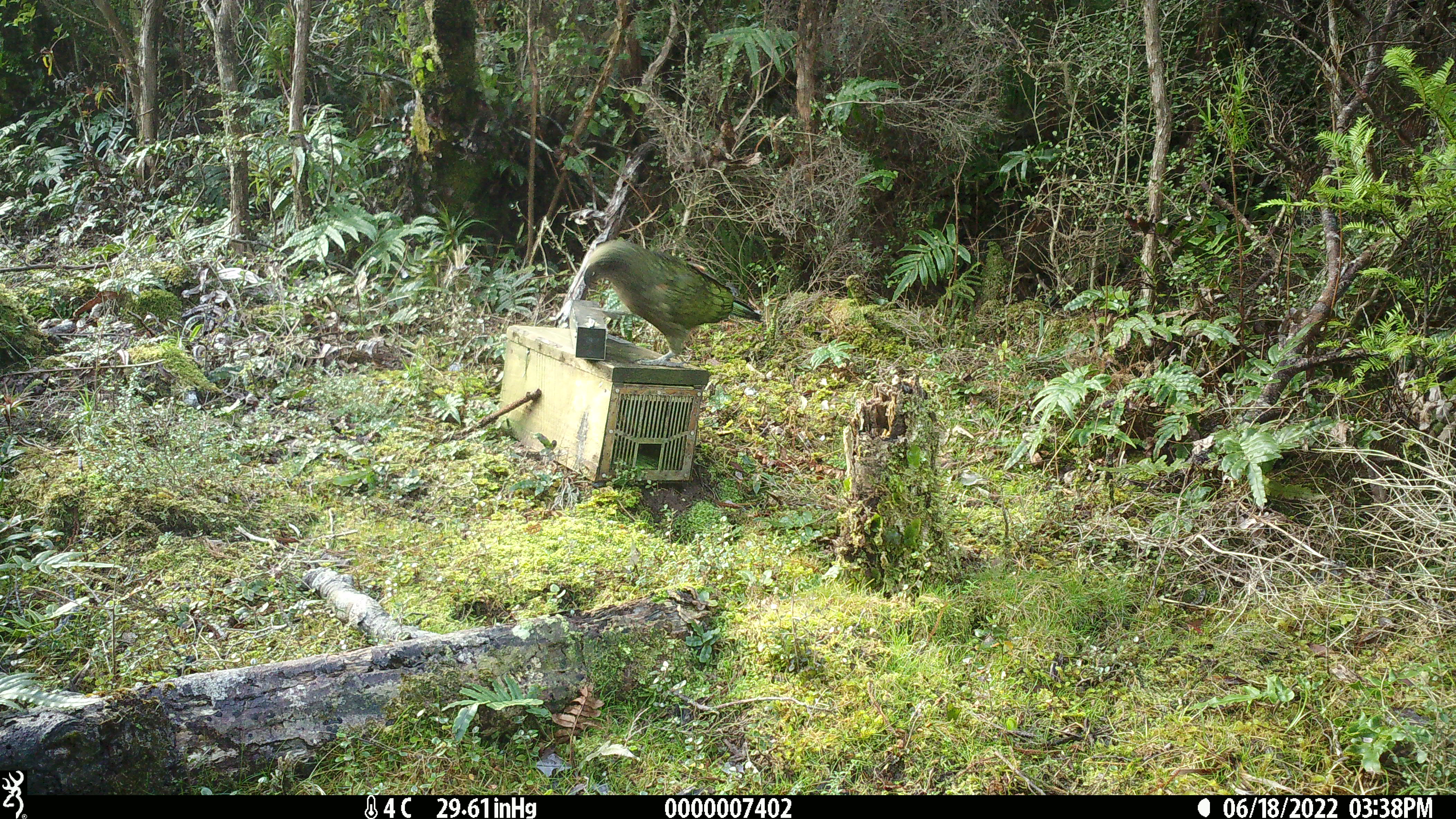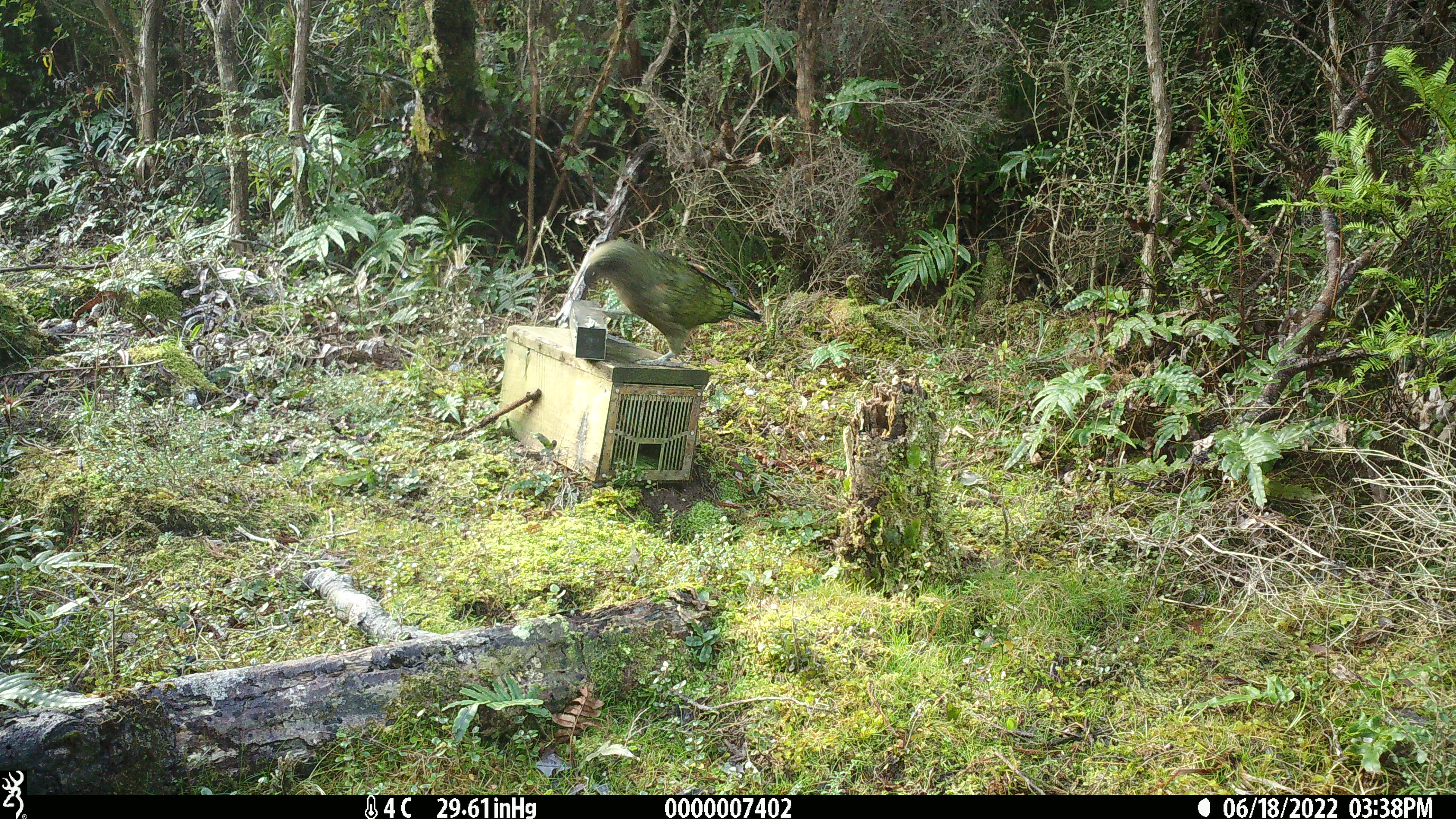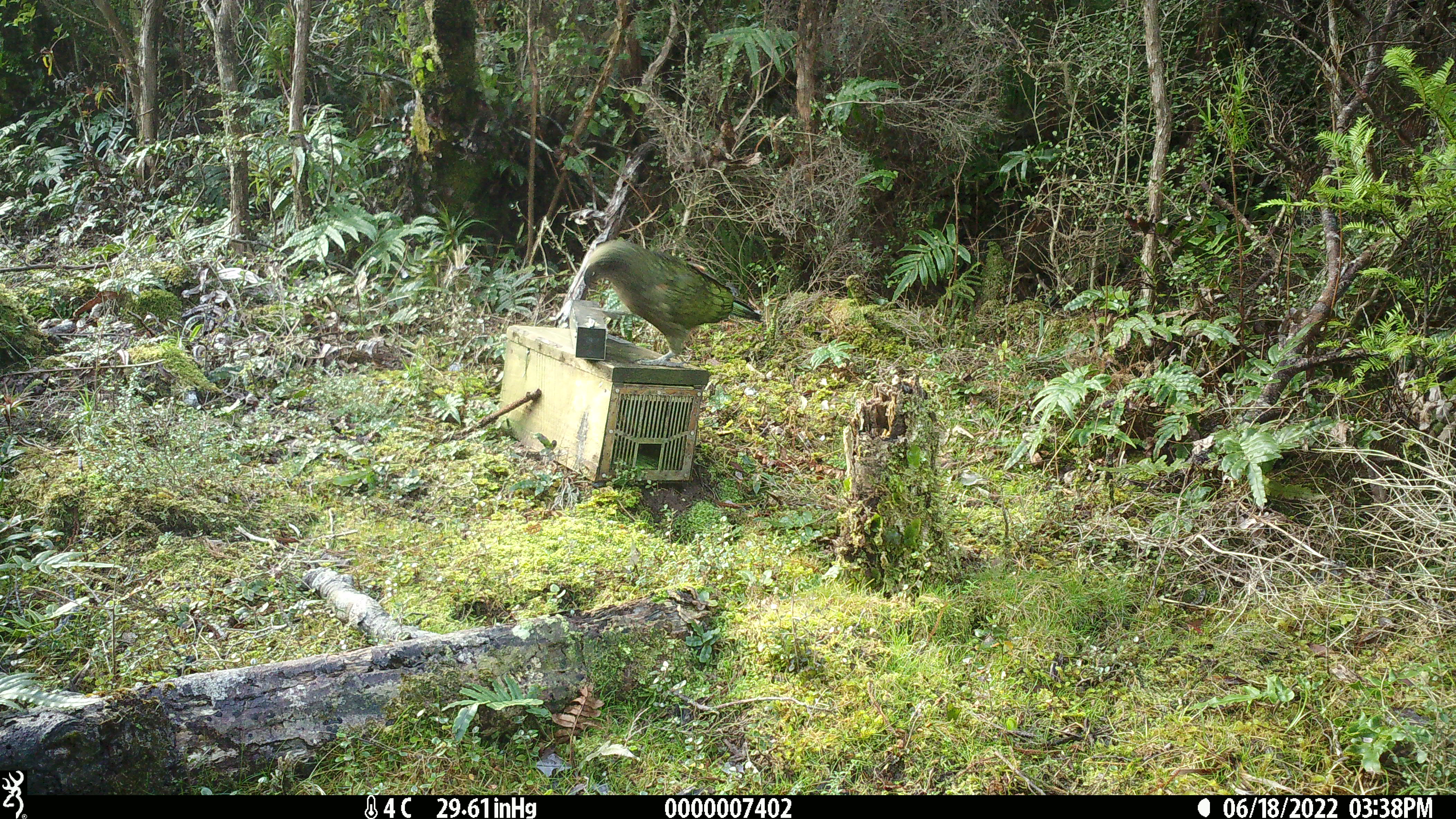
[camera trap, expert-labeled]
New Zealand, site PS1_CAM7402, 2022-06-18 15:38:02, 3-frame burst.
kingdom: Animalia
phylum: Chordata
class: Aves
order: Psittaciformes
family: Strigopidae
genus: Nestor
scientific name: Nestor notabilis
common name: kea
Kea (Nestor notabilis).